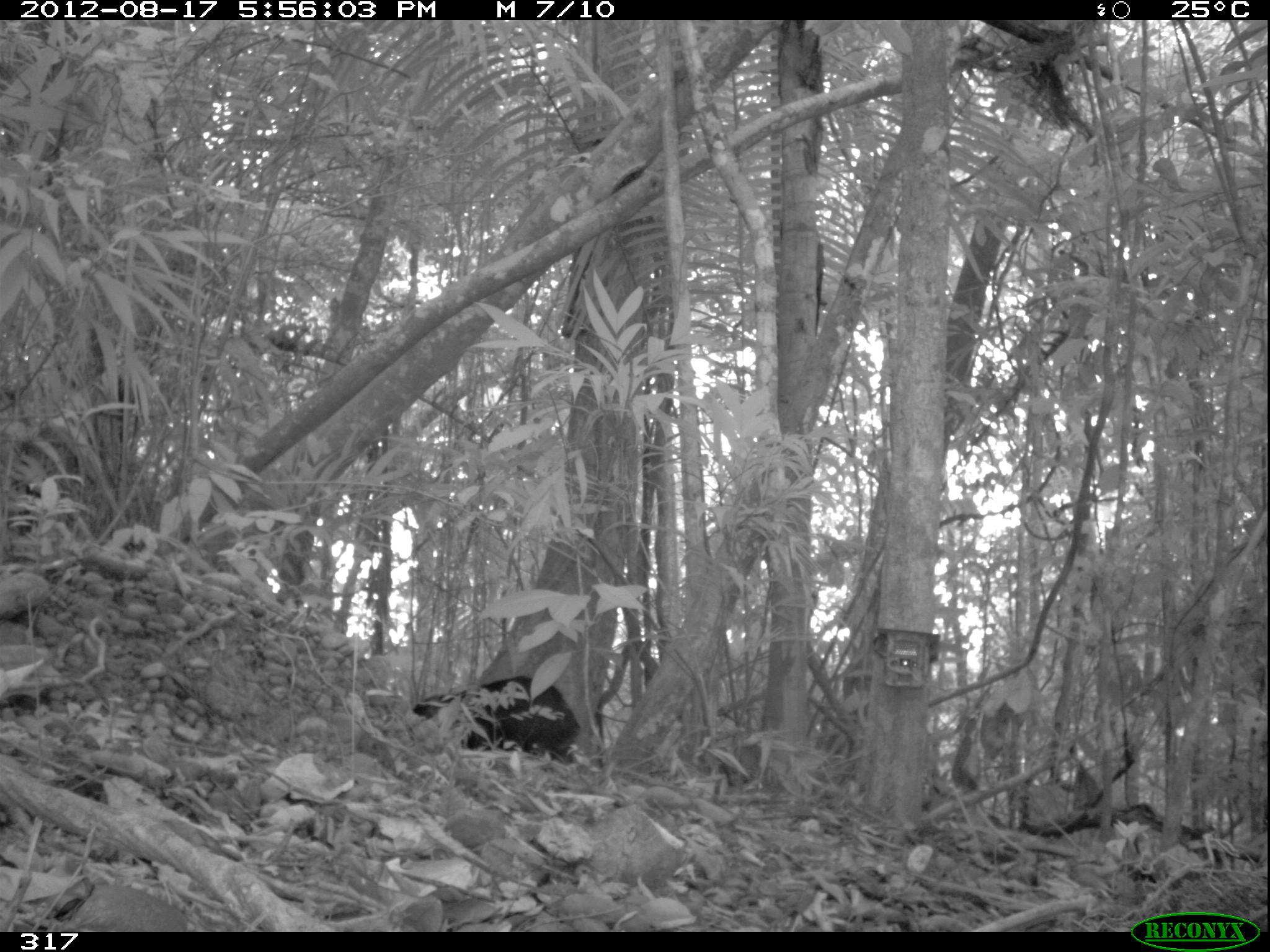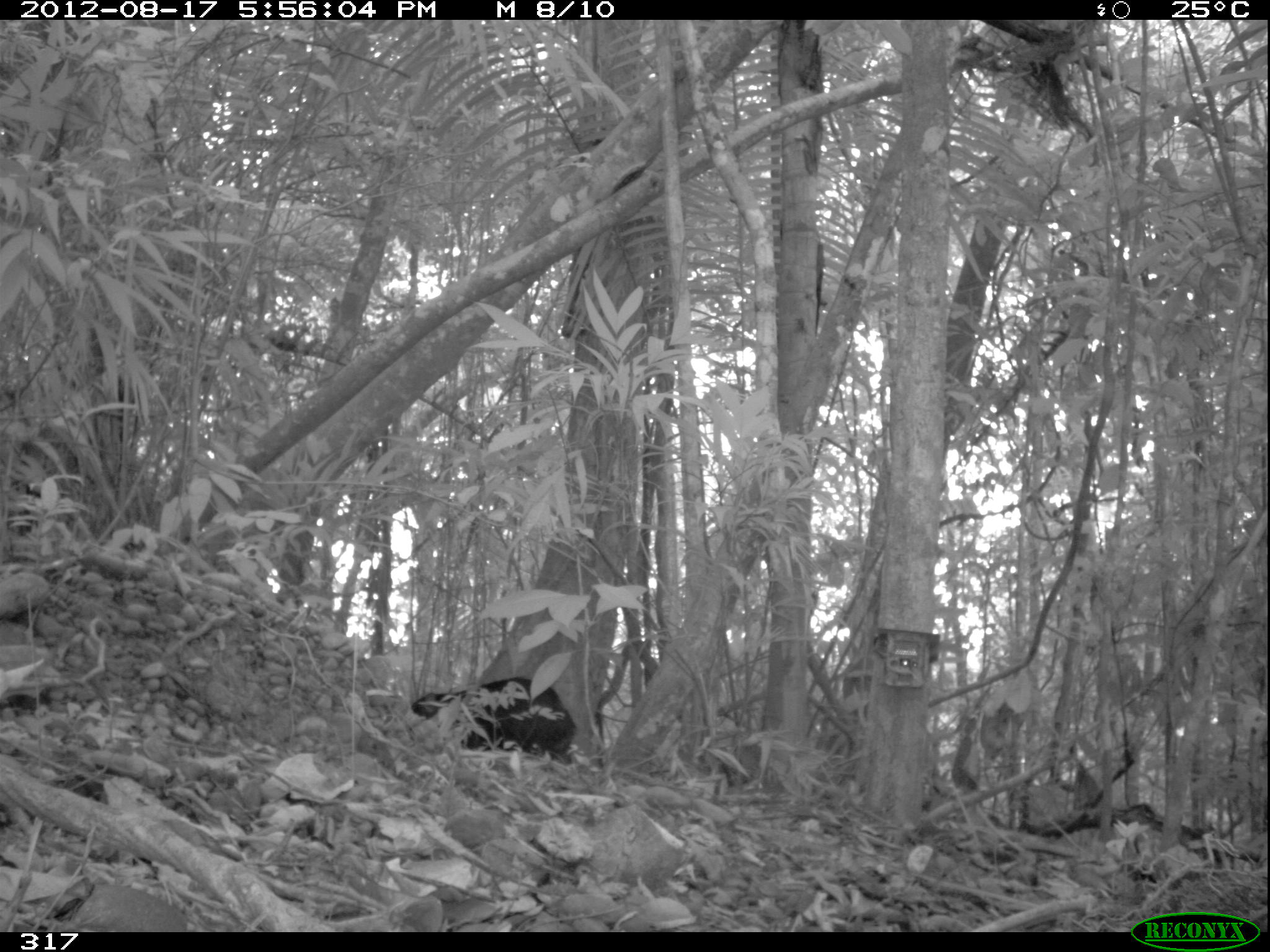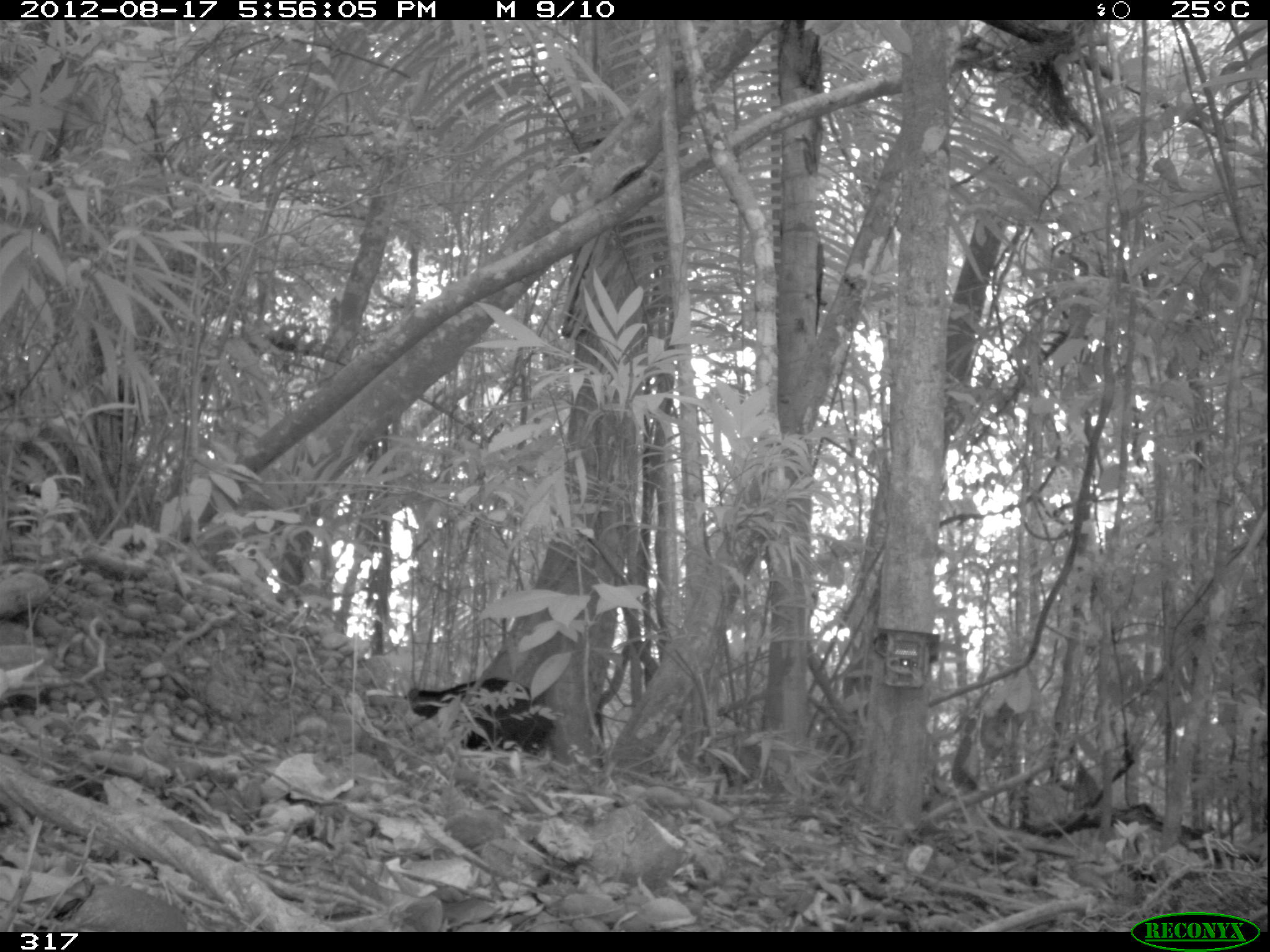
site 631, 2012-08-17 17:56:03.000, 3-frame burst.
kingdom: Animalia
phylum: Chordata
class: Mammalia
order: Artiodactyla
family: Tayassuidae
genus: Tayassu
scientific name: Tayassu pecari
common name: white-lipped peccary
Tayassu pecari (white-lipped peccary).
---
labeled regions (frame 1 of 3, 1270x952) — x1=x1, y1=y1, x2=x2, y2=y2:
tayassu pecari: x1=411, y1=675, x2=581, y2=766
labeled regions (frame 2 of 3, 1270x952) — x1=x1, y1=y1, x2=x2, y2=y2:
tayassu pecari: x1=409, y1=676, x2=576, y2=763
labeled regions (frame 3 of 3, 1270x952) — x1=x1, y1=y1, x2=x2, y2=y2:
tayassu pecari: x1=403, y1=678, x2=555, y2=756